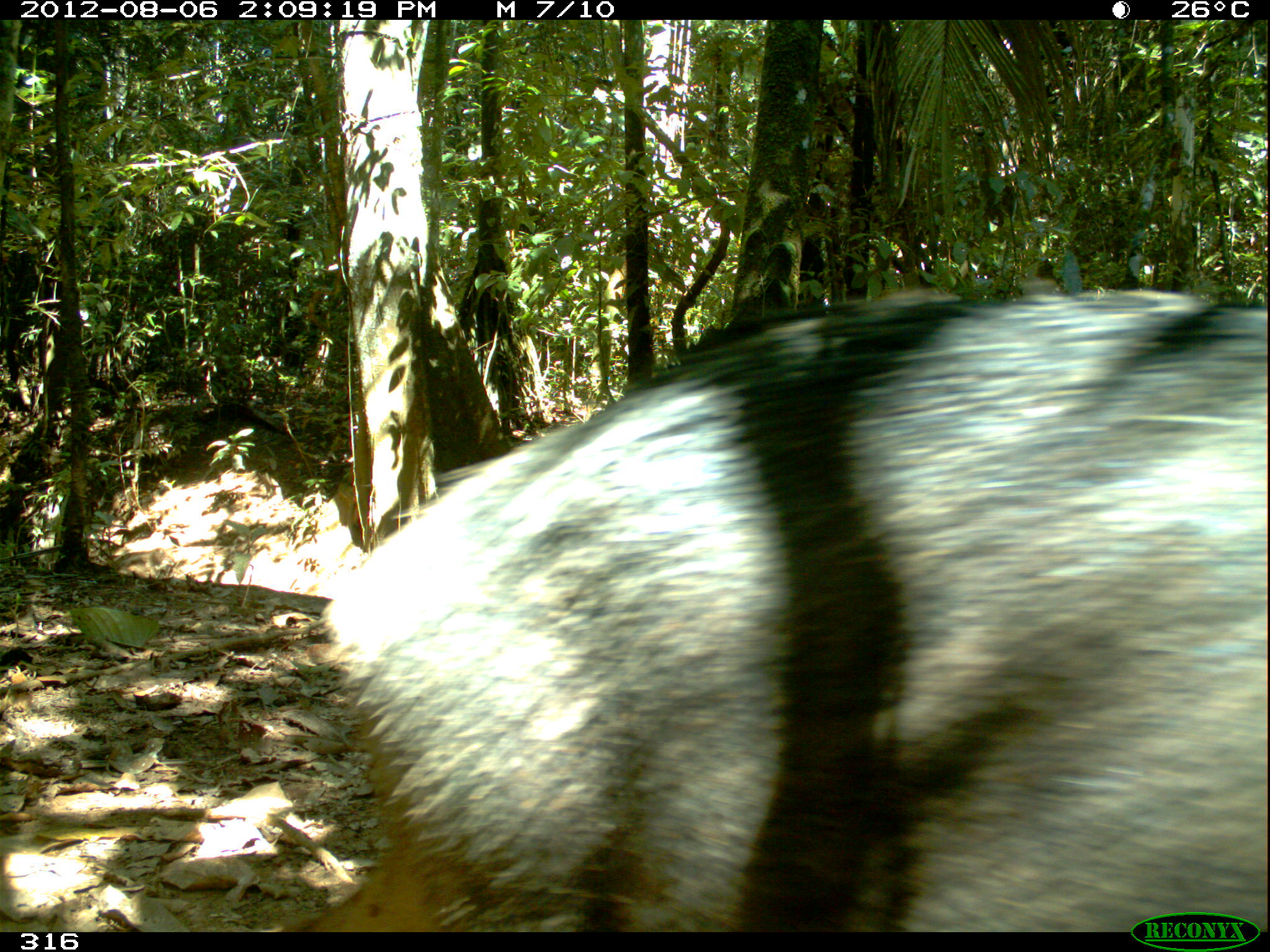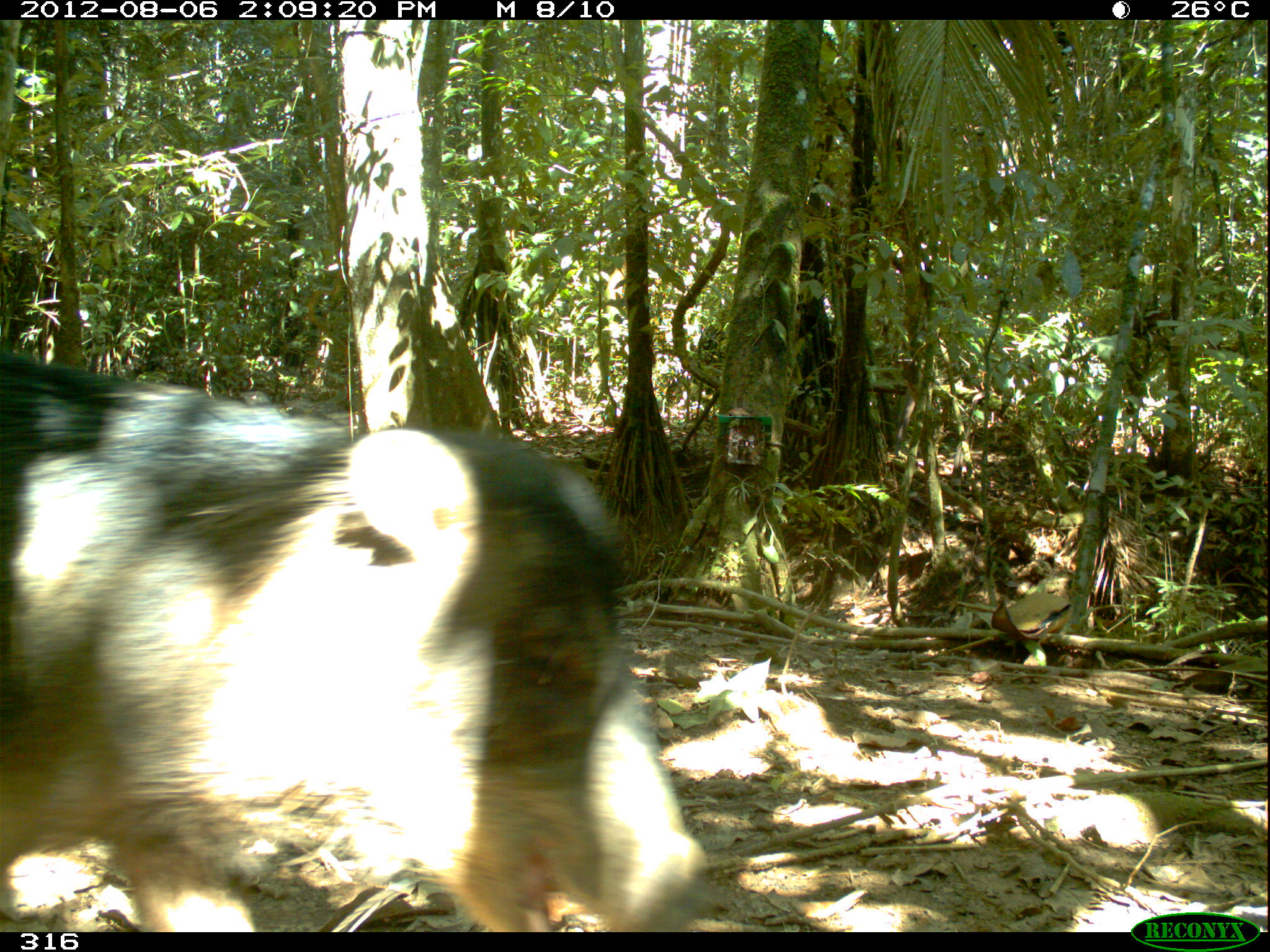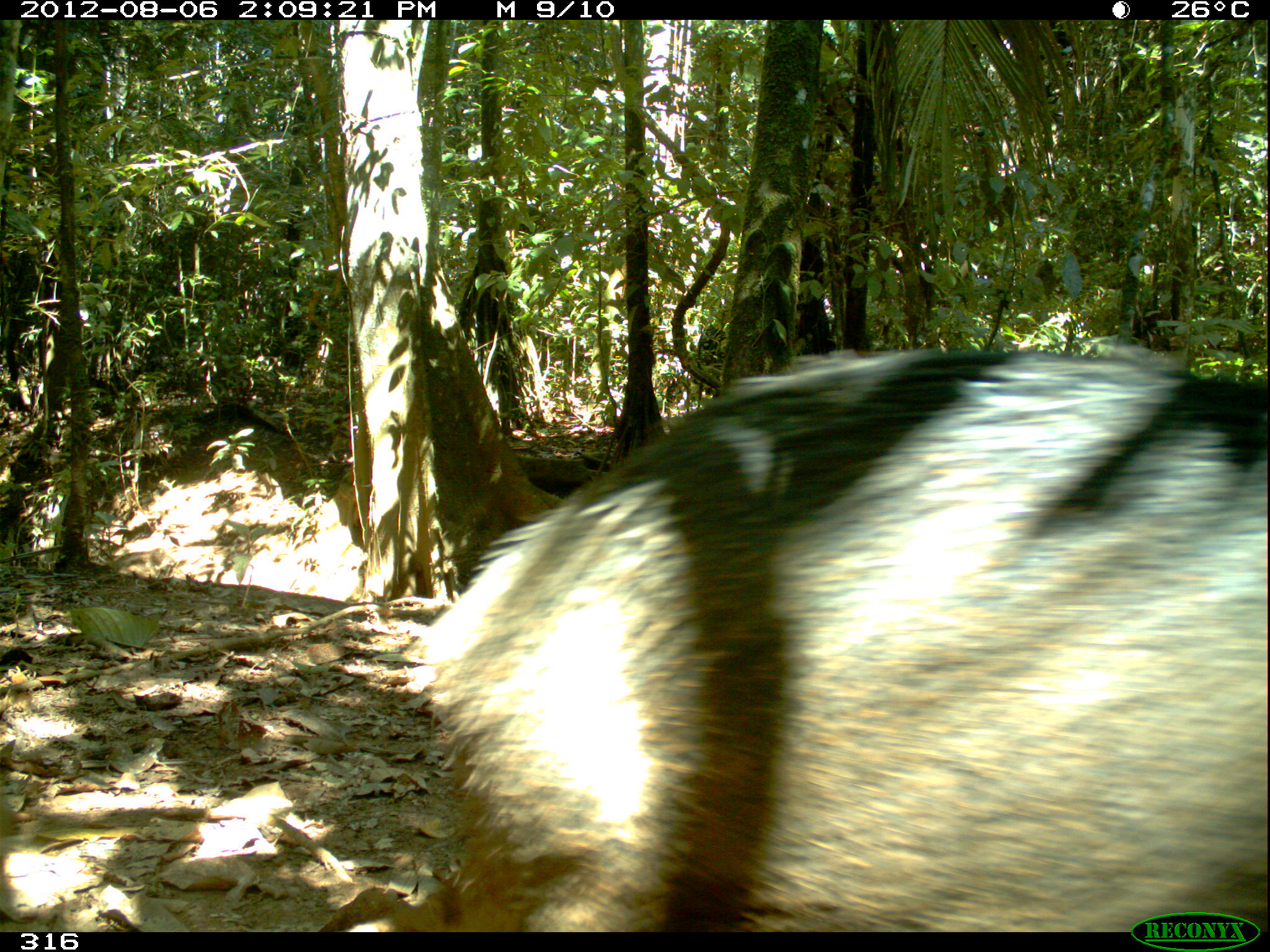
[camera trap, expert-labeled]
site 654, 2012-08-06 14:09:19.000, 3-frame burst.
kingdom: Animalia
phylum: Chordata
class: Mammalia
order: Artiodactyla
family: Tayassuidae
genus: Tayassu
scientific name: Tayassu pecari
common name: white-lipped peccary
Tayassu pecari (white-lipped peccary).